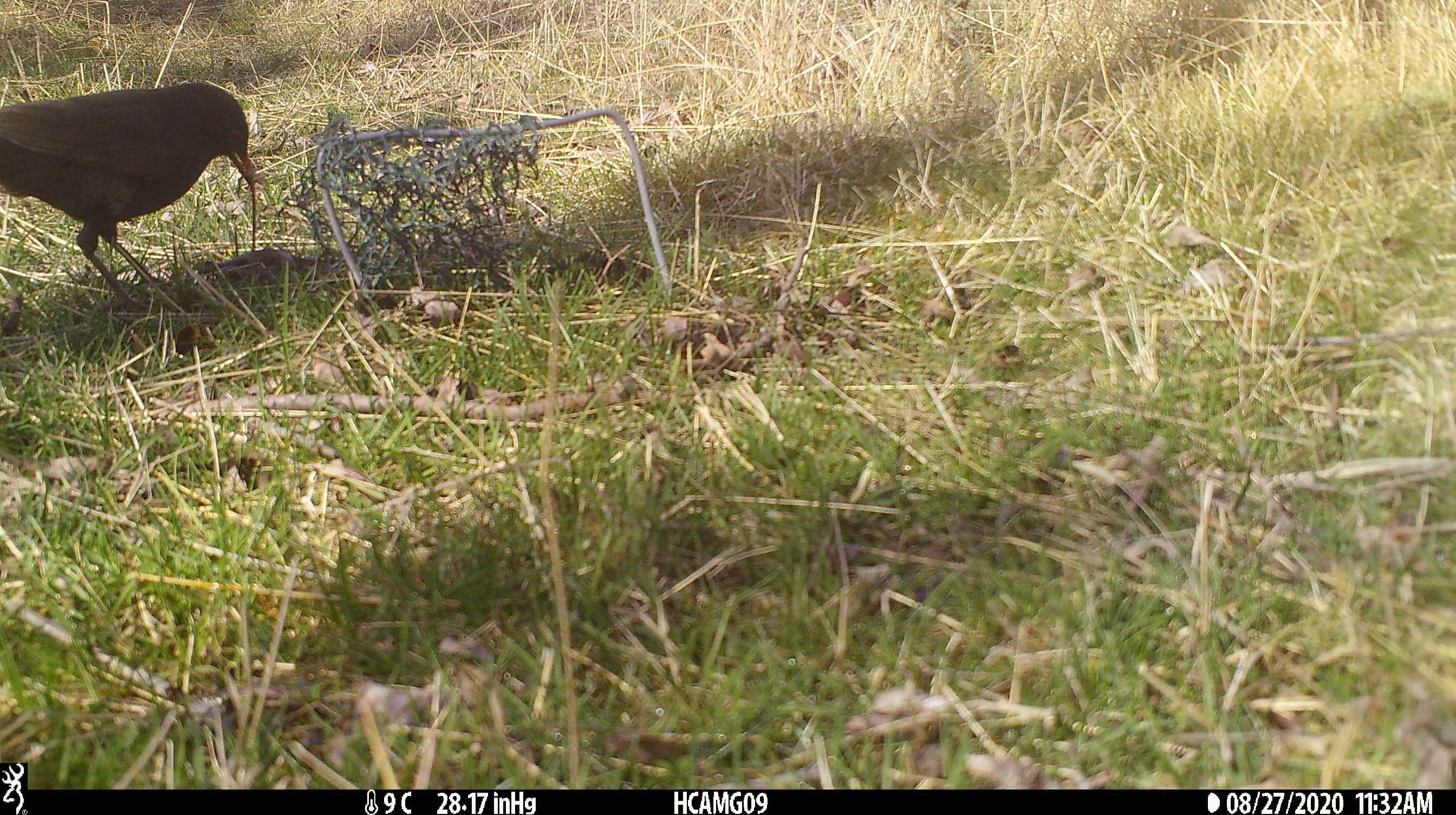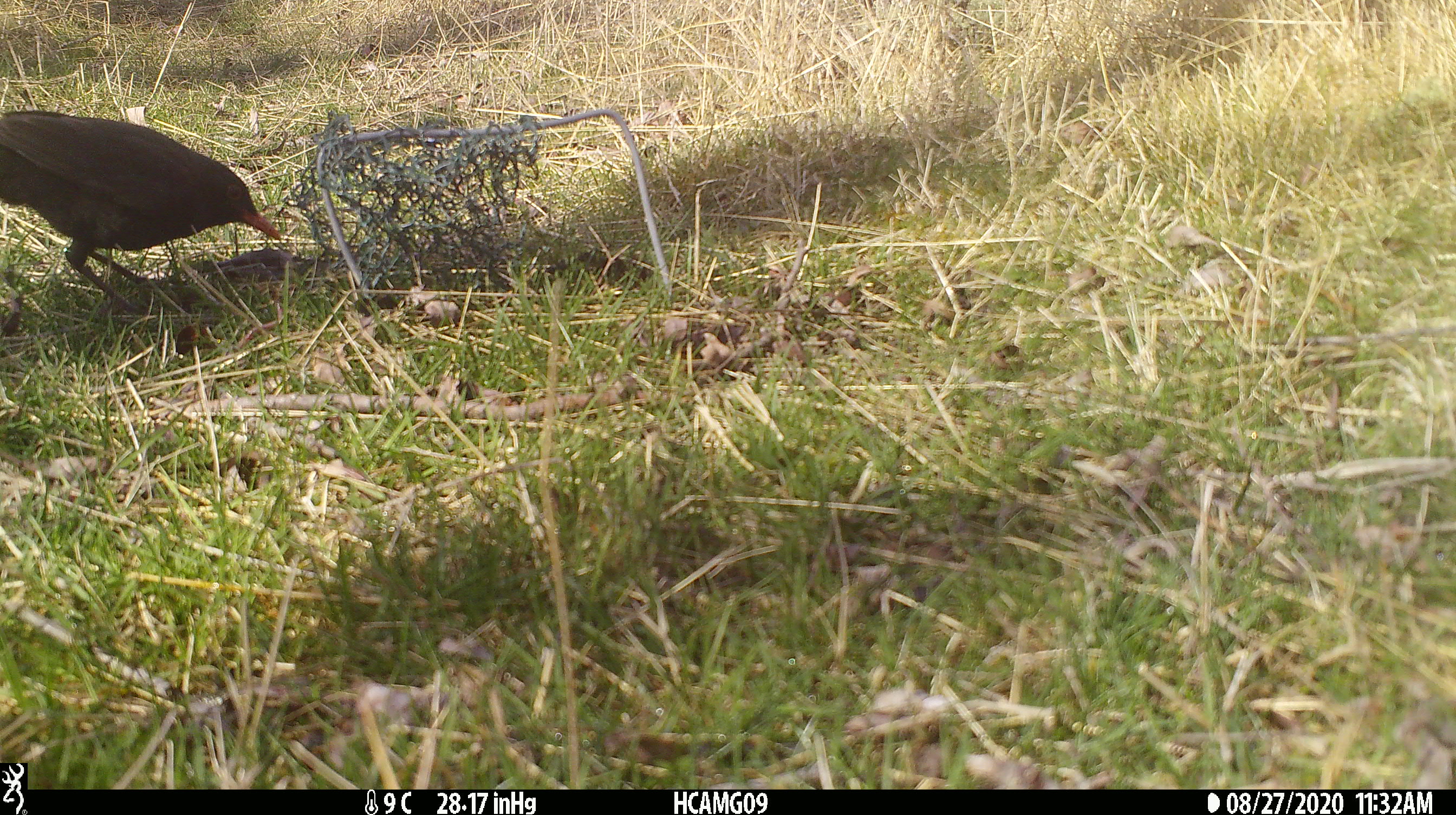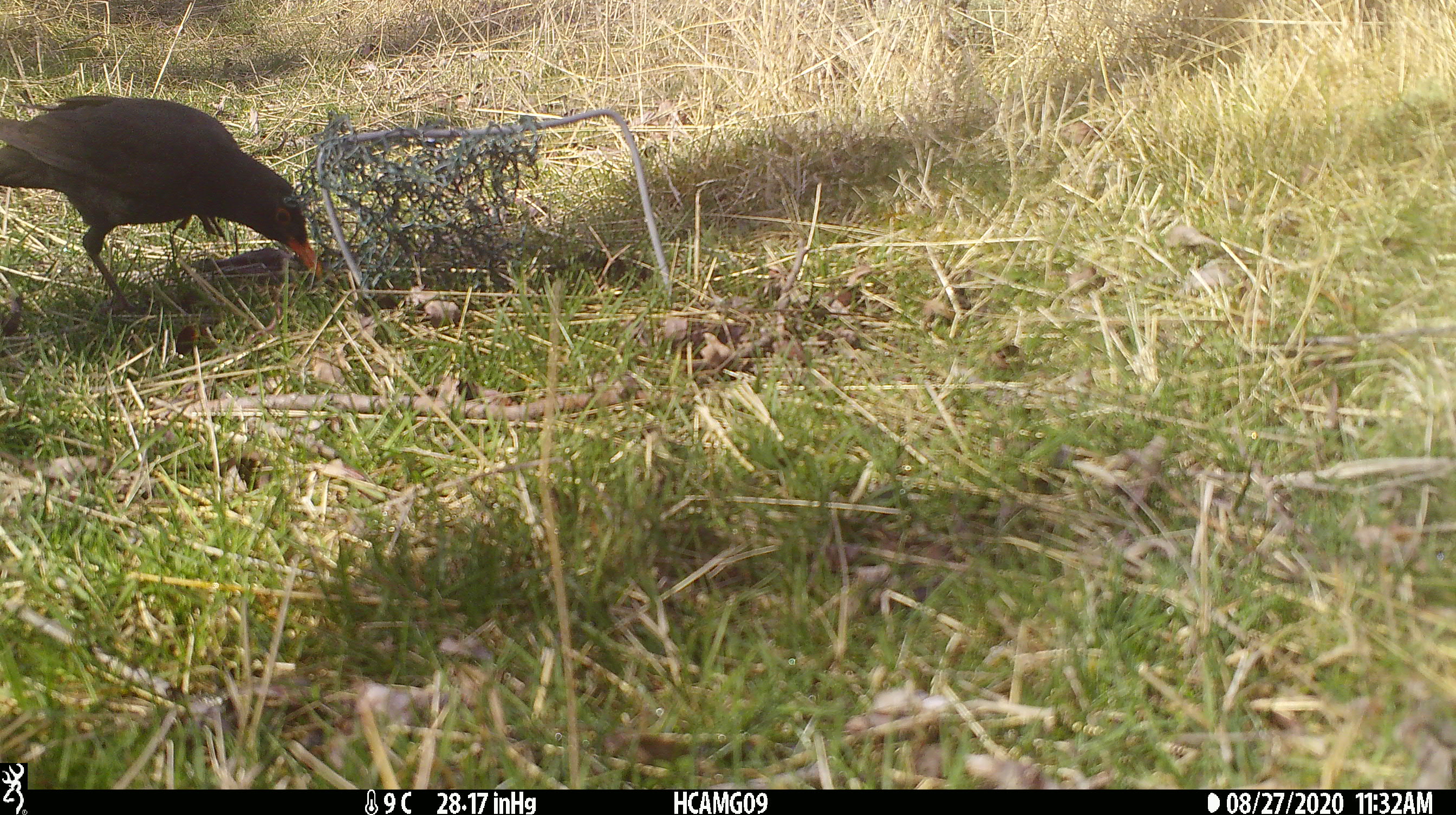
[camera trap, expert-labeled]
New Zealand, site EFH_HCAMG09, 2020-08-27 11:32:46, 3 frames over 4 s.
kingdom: Animalia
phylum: Chordata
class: Aves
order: Passeriformes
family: Turdidae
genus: Turdus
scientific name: Turdus merula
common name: eurasian blackbird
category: blackbird